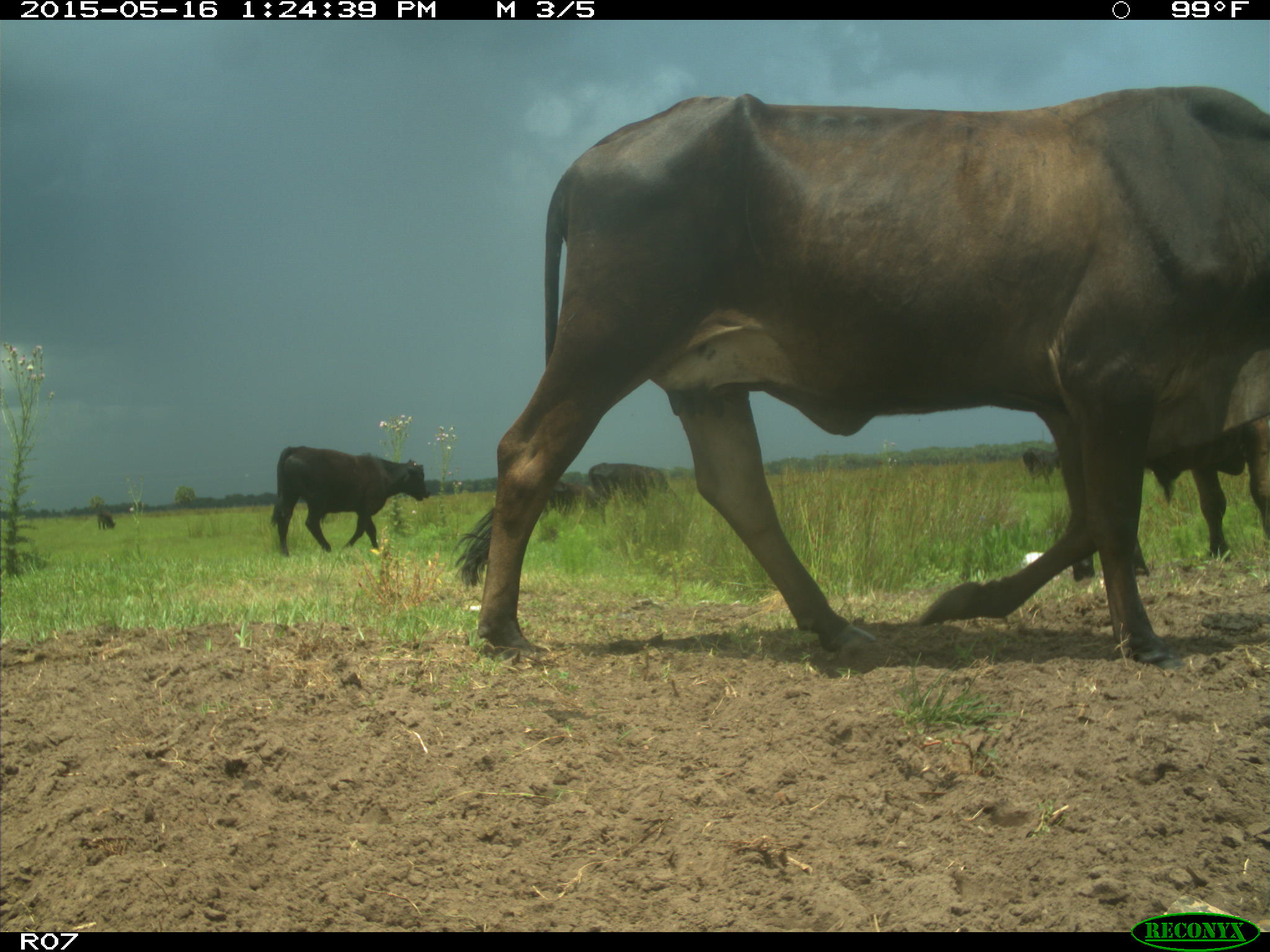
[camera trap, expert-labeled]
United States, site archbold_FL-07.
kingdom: Animalia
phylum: Chordata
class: Mammalia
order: Artiodactyla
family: Bovidae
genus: Bos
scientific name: Bos taurus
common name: domestic cow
Bos taurus (domestic cow).